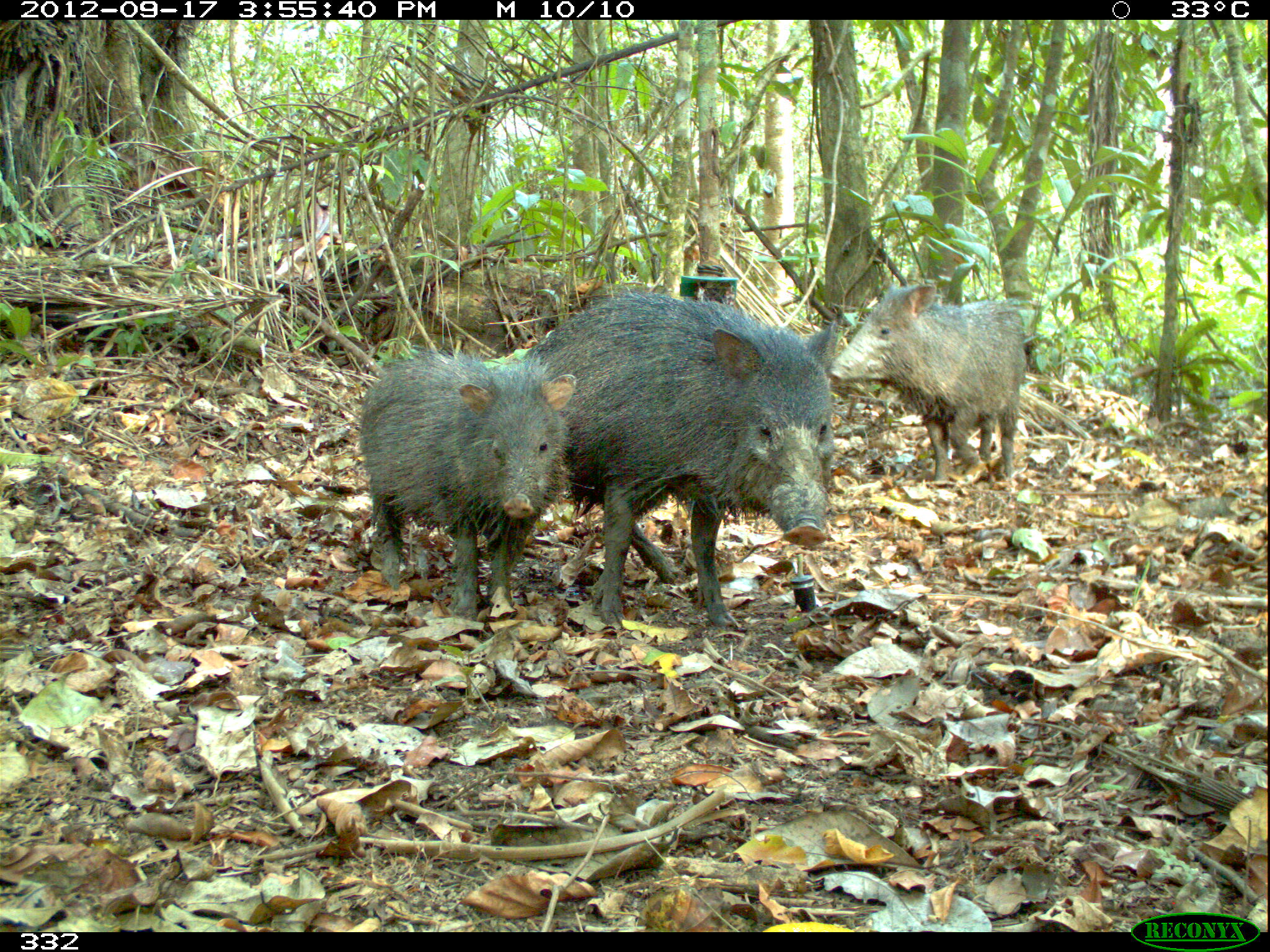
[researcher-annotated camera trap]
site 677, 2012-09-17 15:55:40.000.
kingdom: Animalia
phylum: Chordata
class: Mammalia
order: Artiodactyla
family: Tayassuidae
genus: Pecari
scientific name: Pecari tajacu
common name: collared peccary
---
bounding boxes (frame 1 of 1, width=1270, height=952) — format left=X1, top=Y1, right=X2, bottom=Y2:
pecari tajacu: left=522, top=293, right=840, bottom=626; left=356, top=351, right=574, bottom=624; left=829, top=281, right=1028, bottom=485